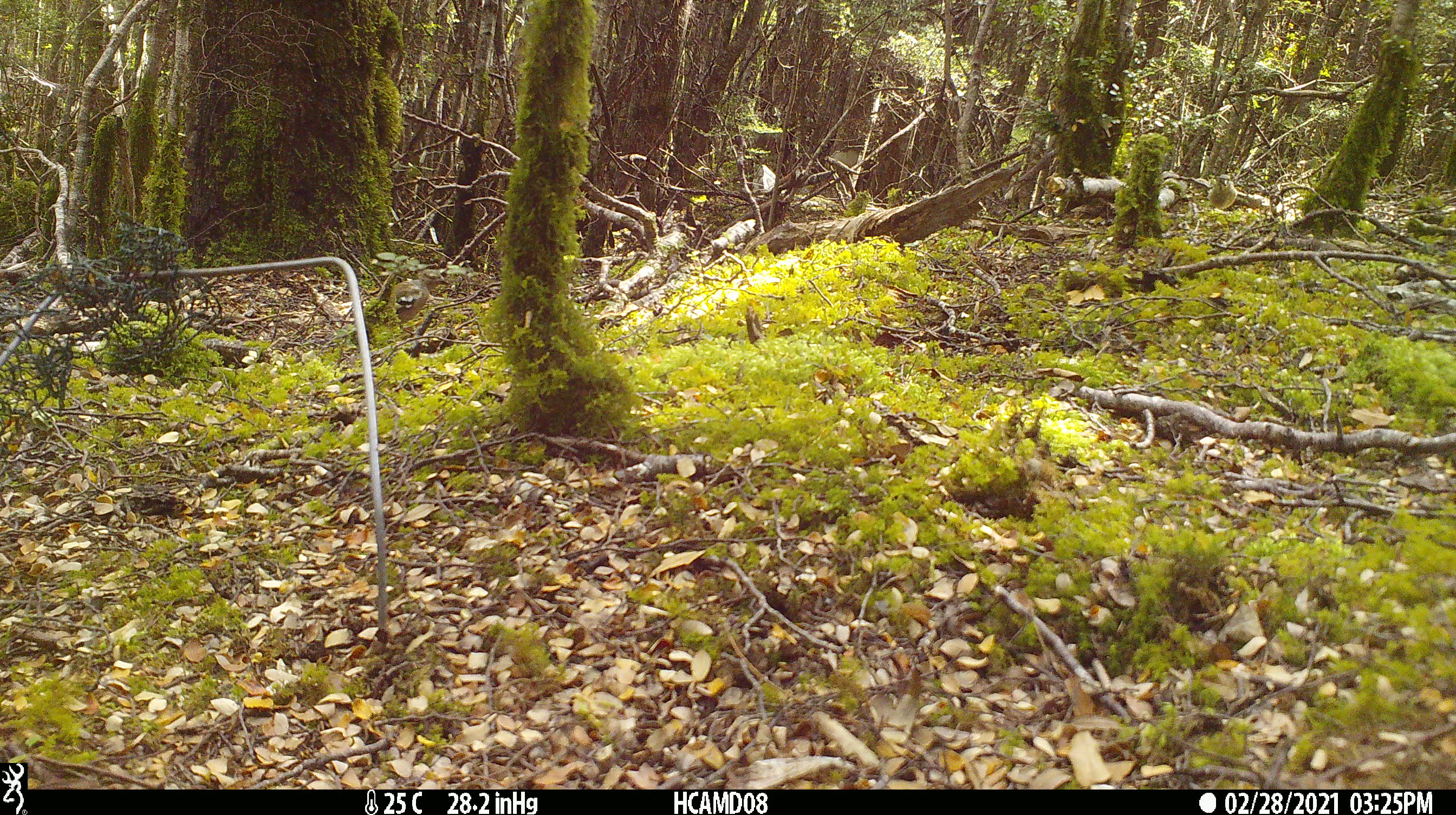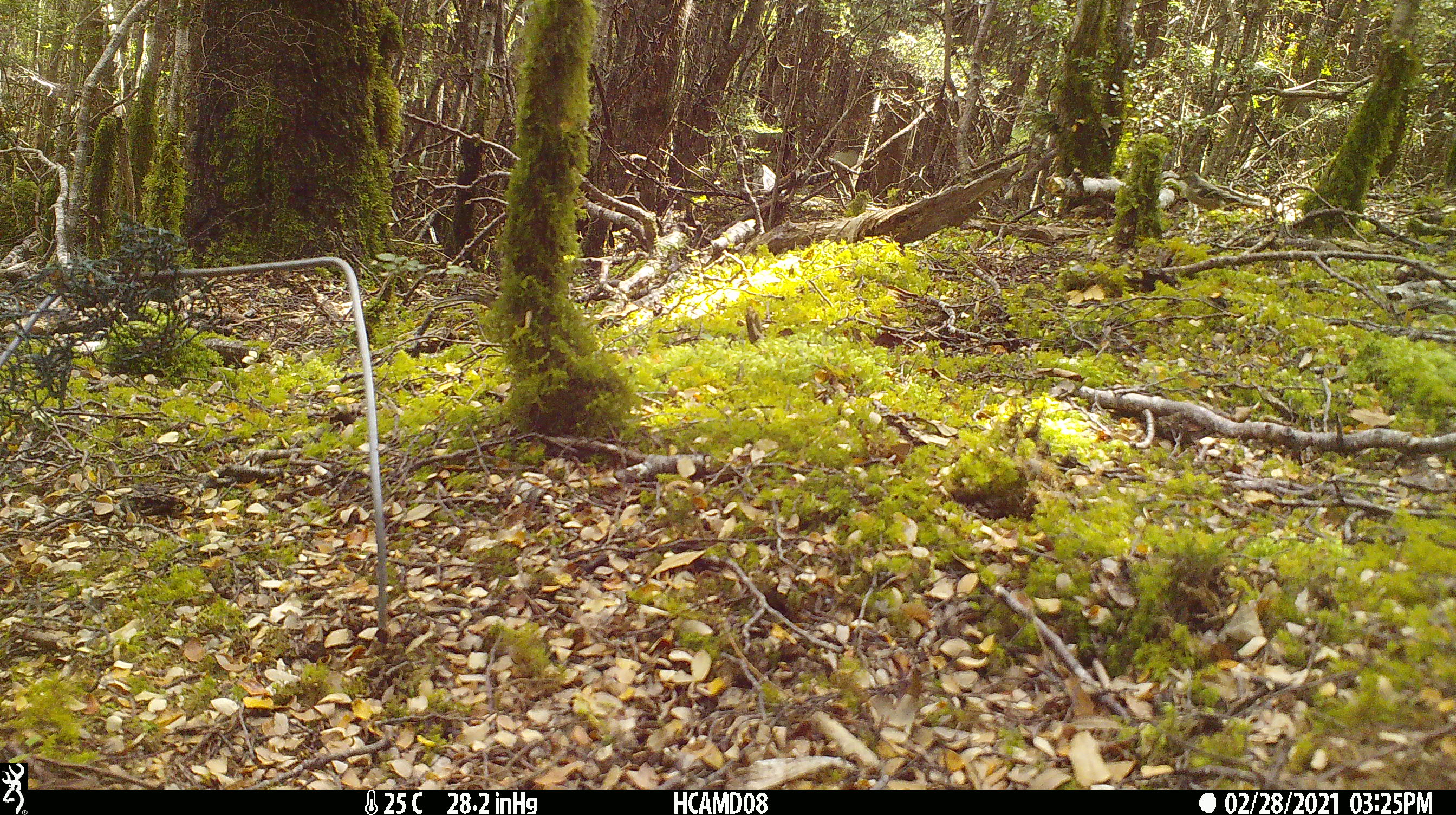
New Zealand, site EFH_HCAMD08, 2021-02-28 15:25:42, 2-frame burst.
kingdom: Animalia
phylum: Chordata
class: Aves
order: Passeriformes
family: Fringillidae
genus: Fringilla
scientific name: Fringilla coelebs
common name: common chaffinch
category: chaffinch